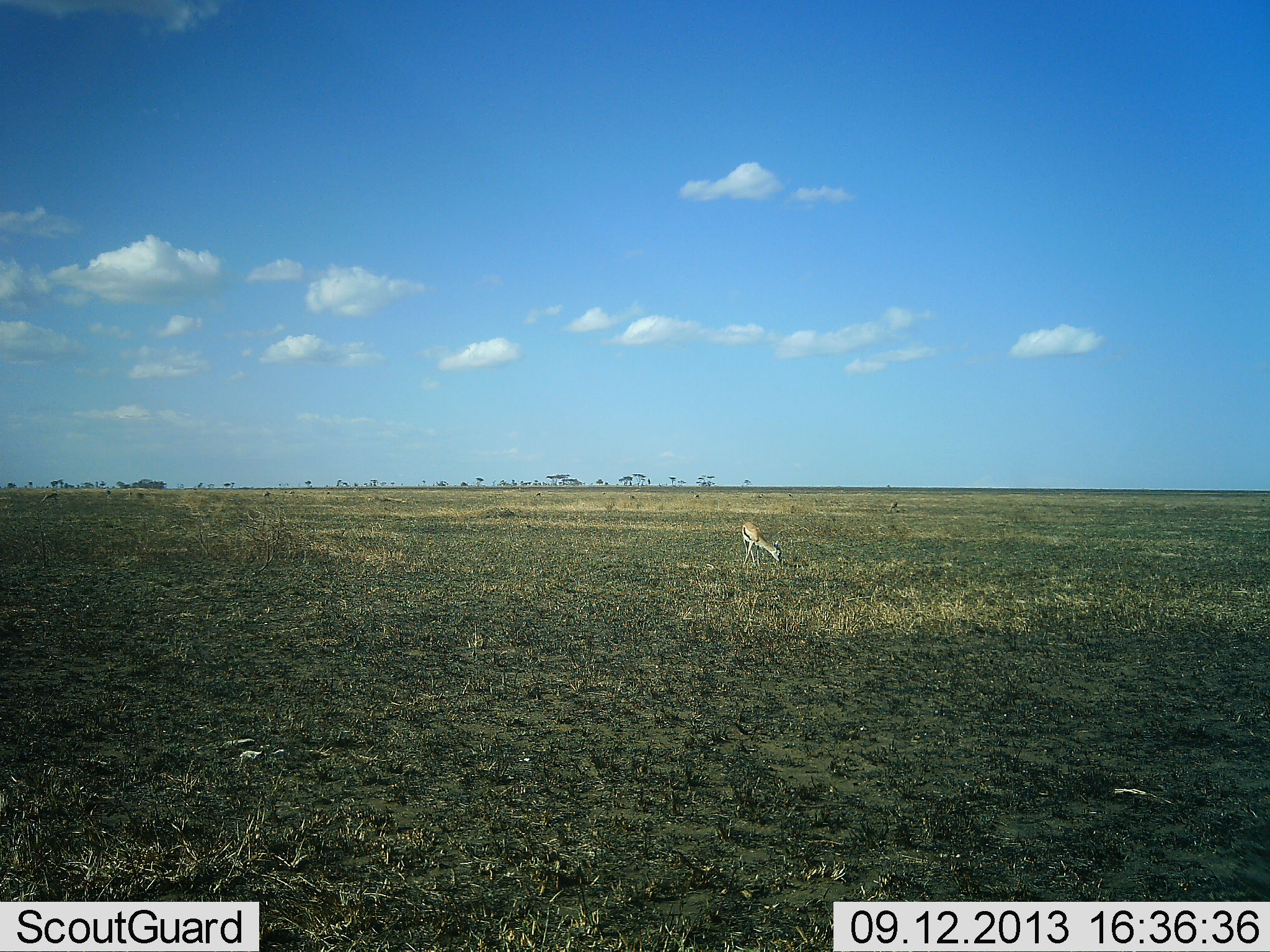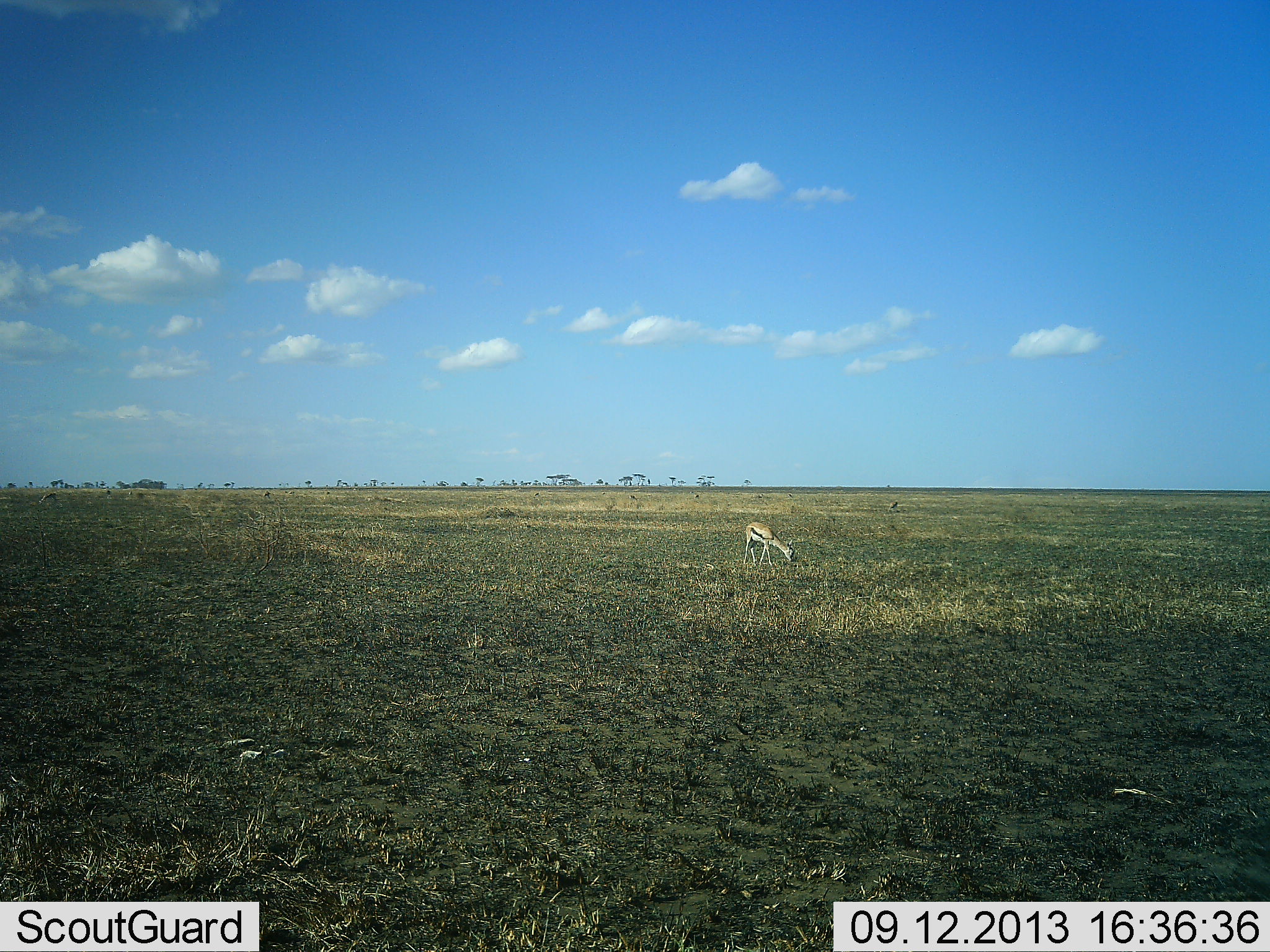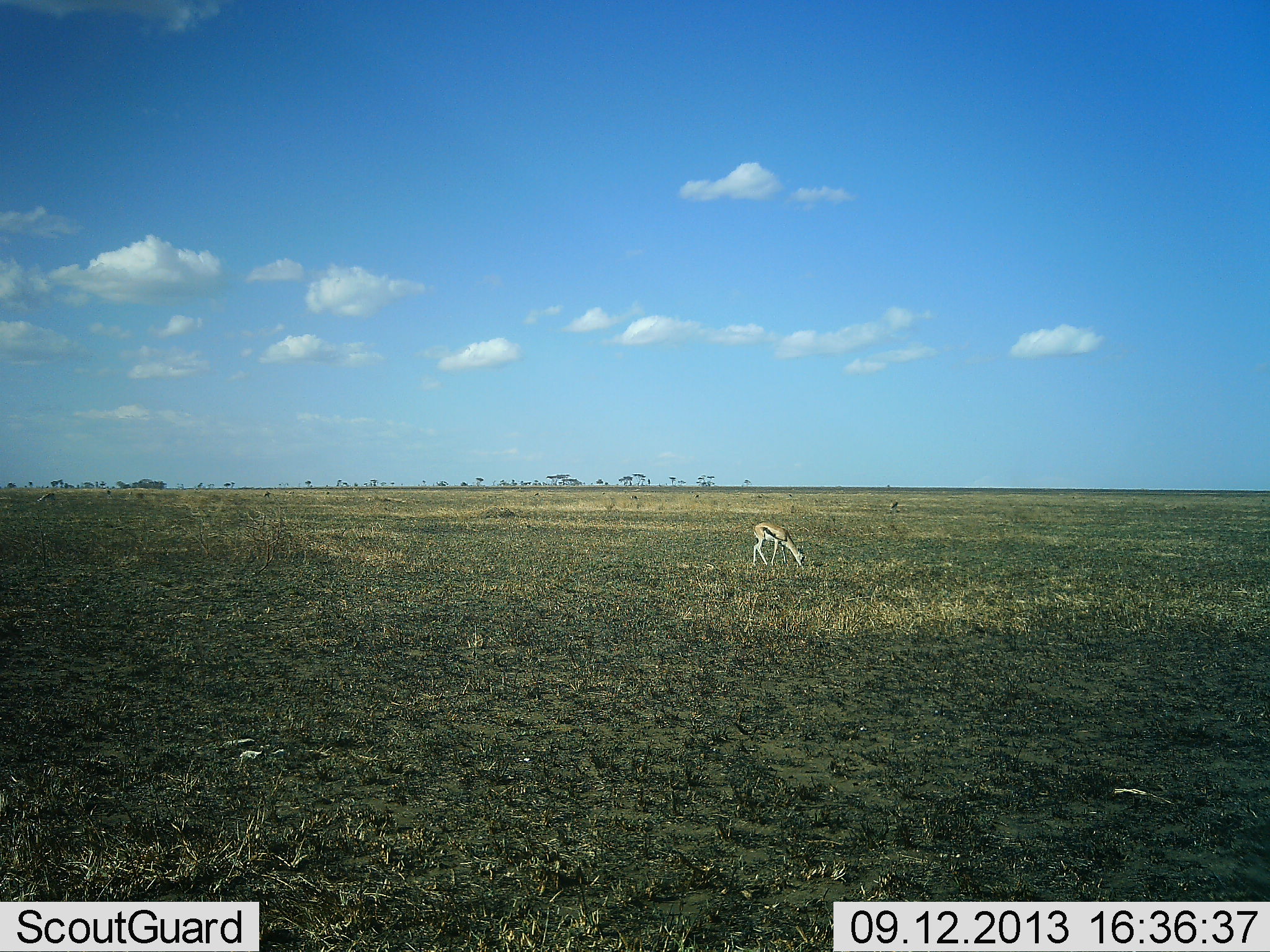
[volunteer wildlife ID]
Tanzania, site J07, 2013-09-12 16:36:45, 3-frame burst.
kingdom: Animalia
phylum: Chordata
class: Mammalia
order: Artiodactyla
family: Bovidae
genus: Eudorcas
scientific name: Eudorcas thomsonii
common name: thomson's gazelle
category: gazellethomsons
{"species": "gazellethomsons (thomson's gazelle) (Eudorcas thomsonii)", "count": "1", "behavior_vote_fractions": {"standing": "19%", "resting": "0%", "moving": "26%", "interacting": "0%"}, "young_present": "0%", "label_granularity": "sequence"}